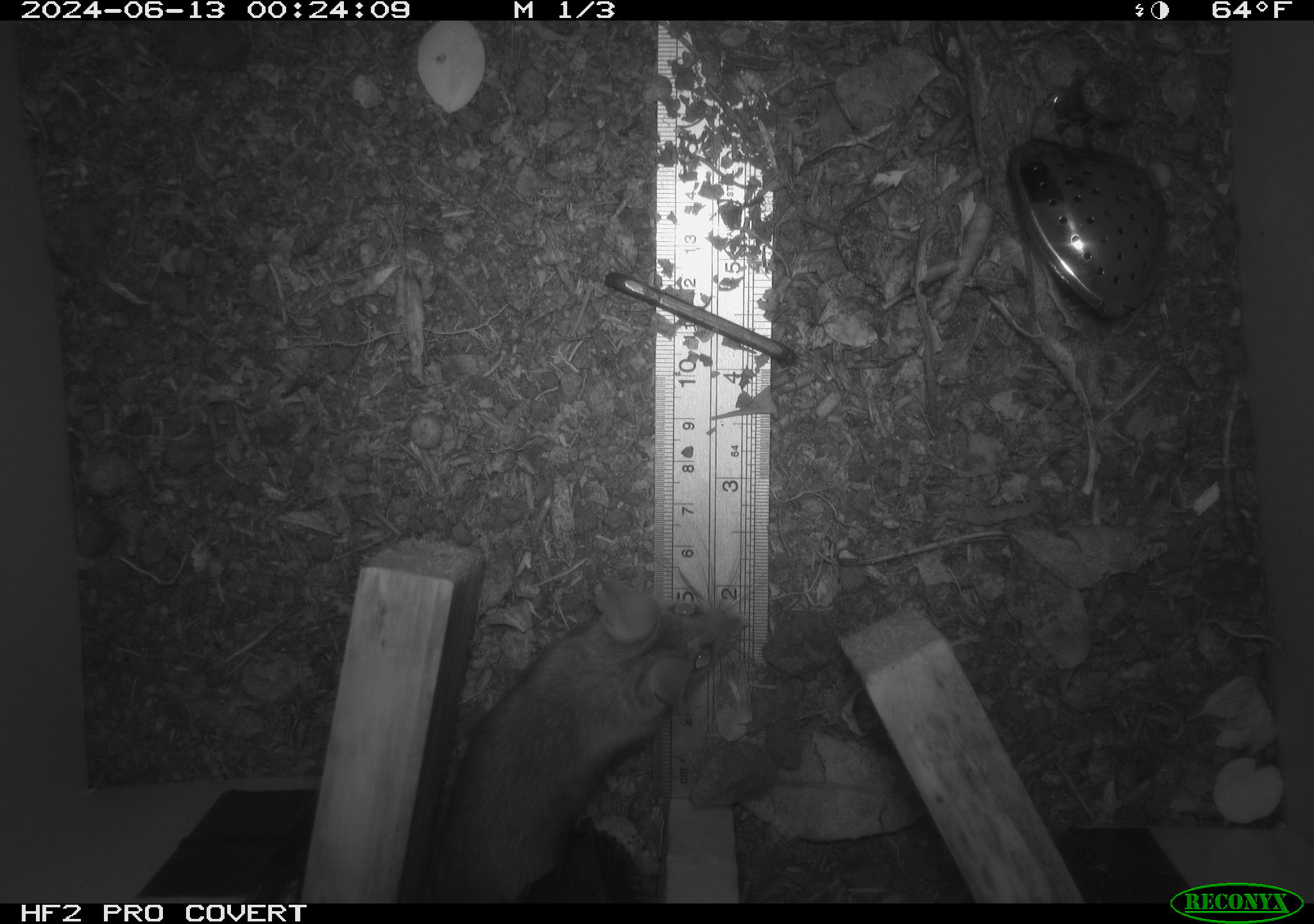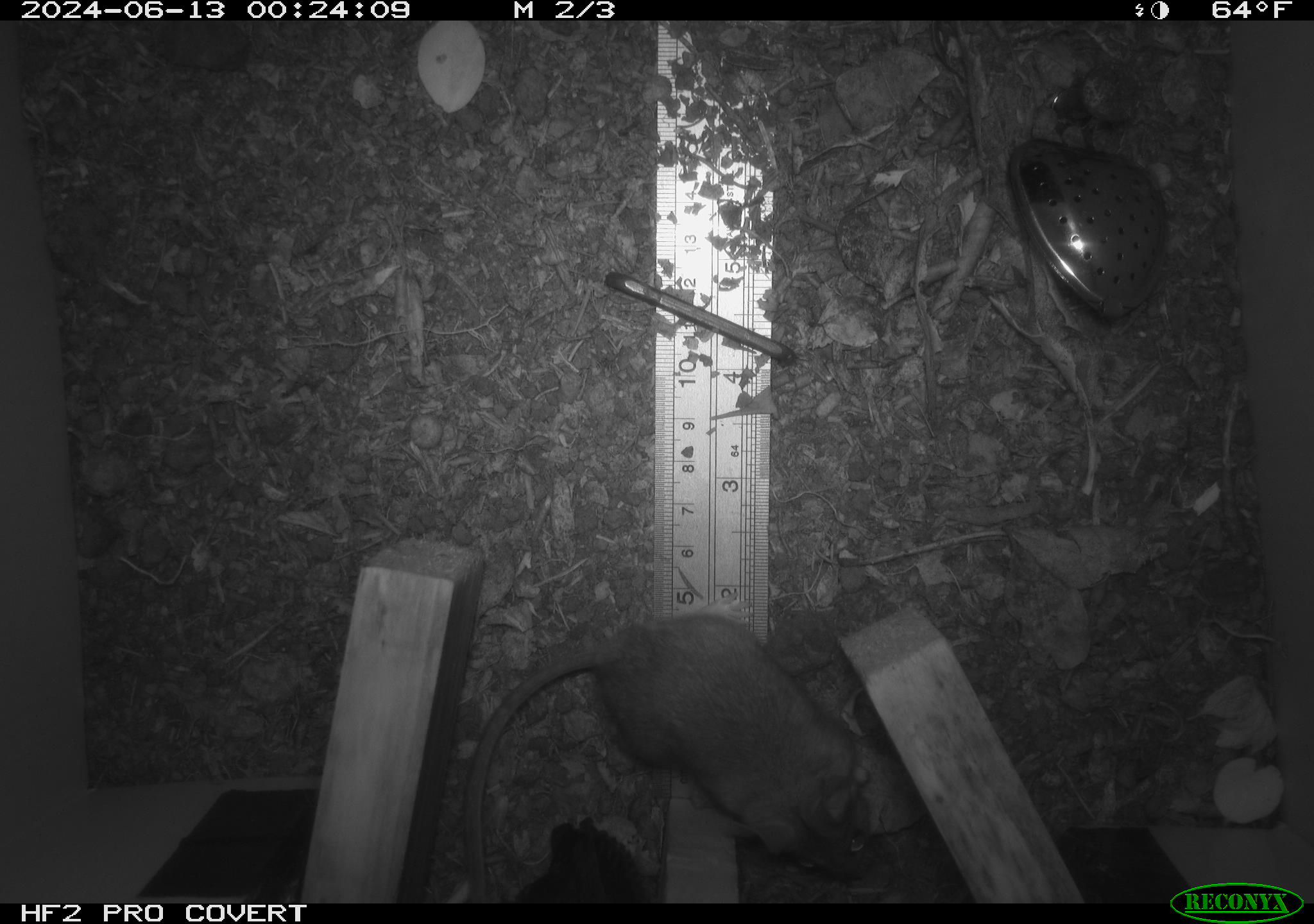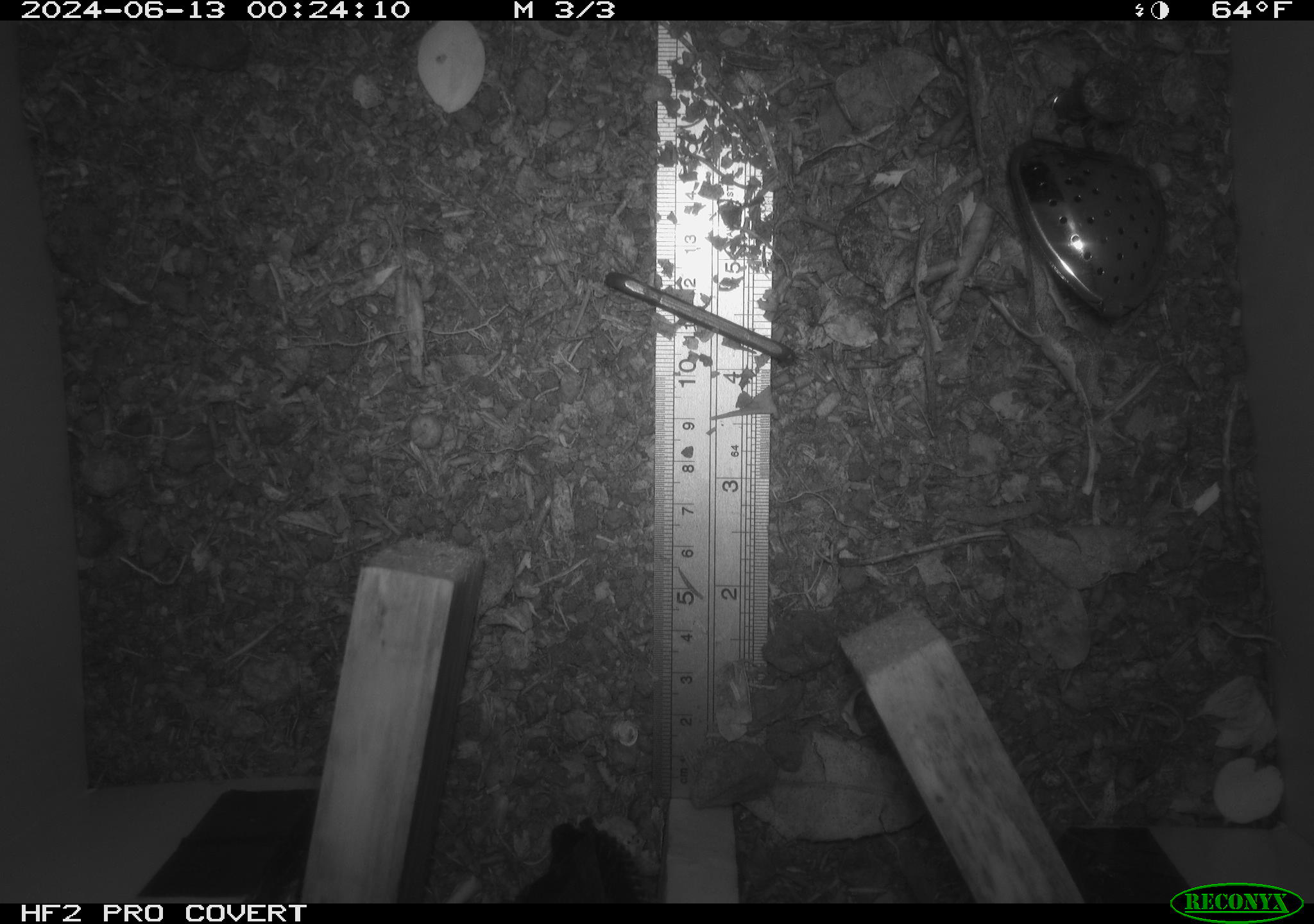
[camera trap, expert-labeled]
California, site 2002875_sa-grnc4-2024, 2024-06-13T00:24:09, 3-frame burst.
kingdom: Animalia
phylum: Chordata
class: Mammalia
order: Rodentia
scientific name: Rodentia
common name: rodent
Rodent (Rodentia).